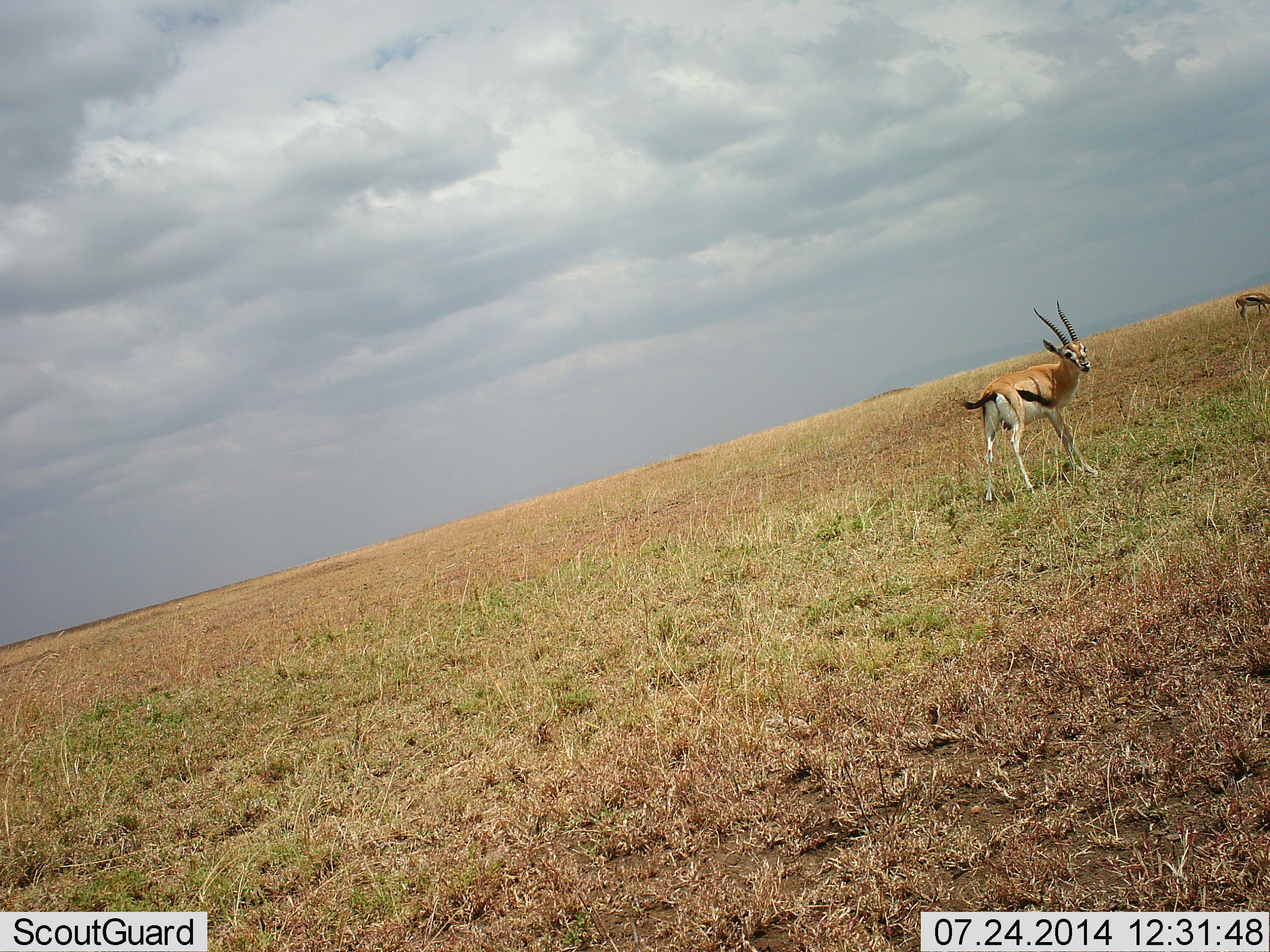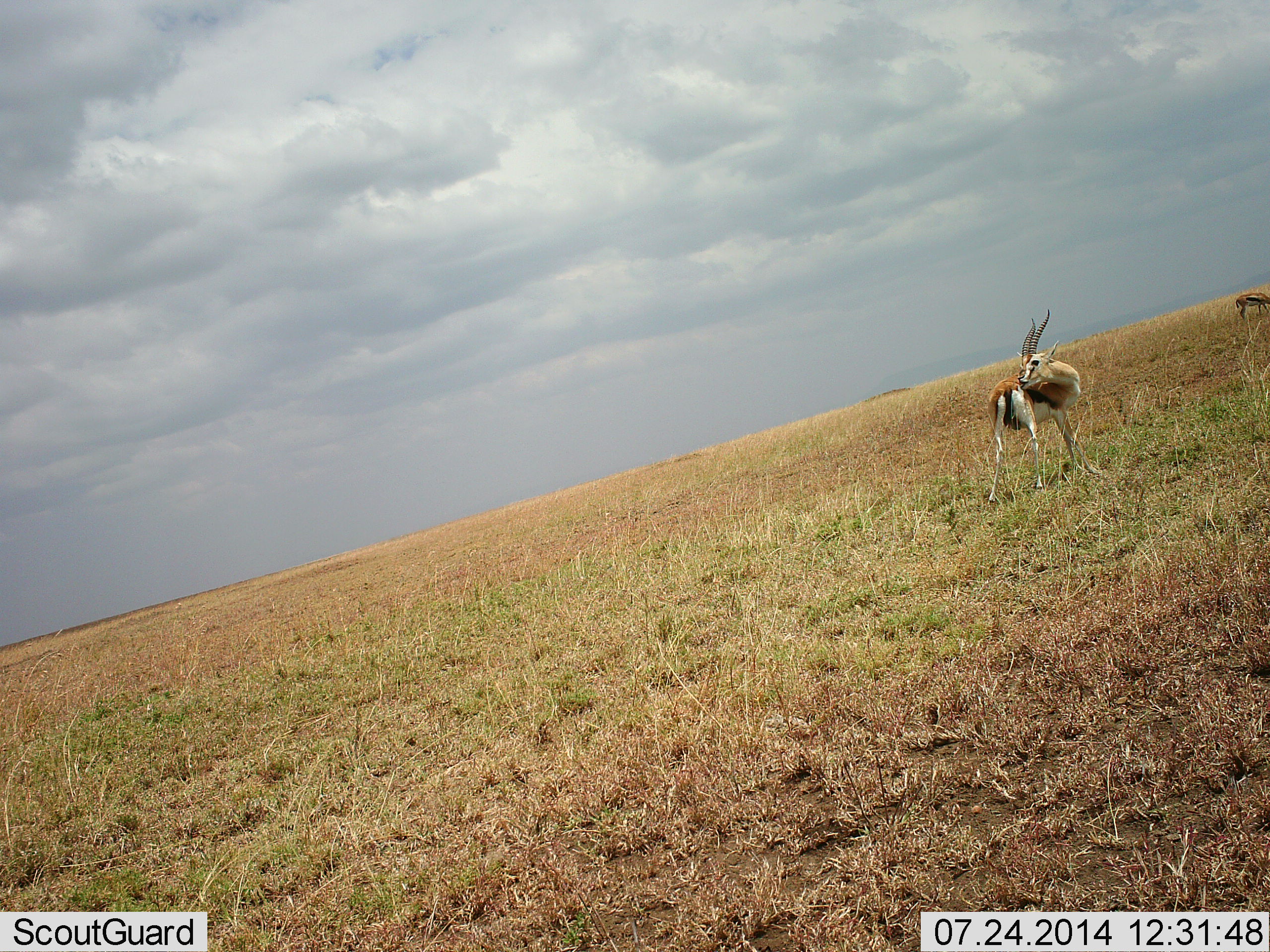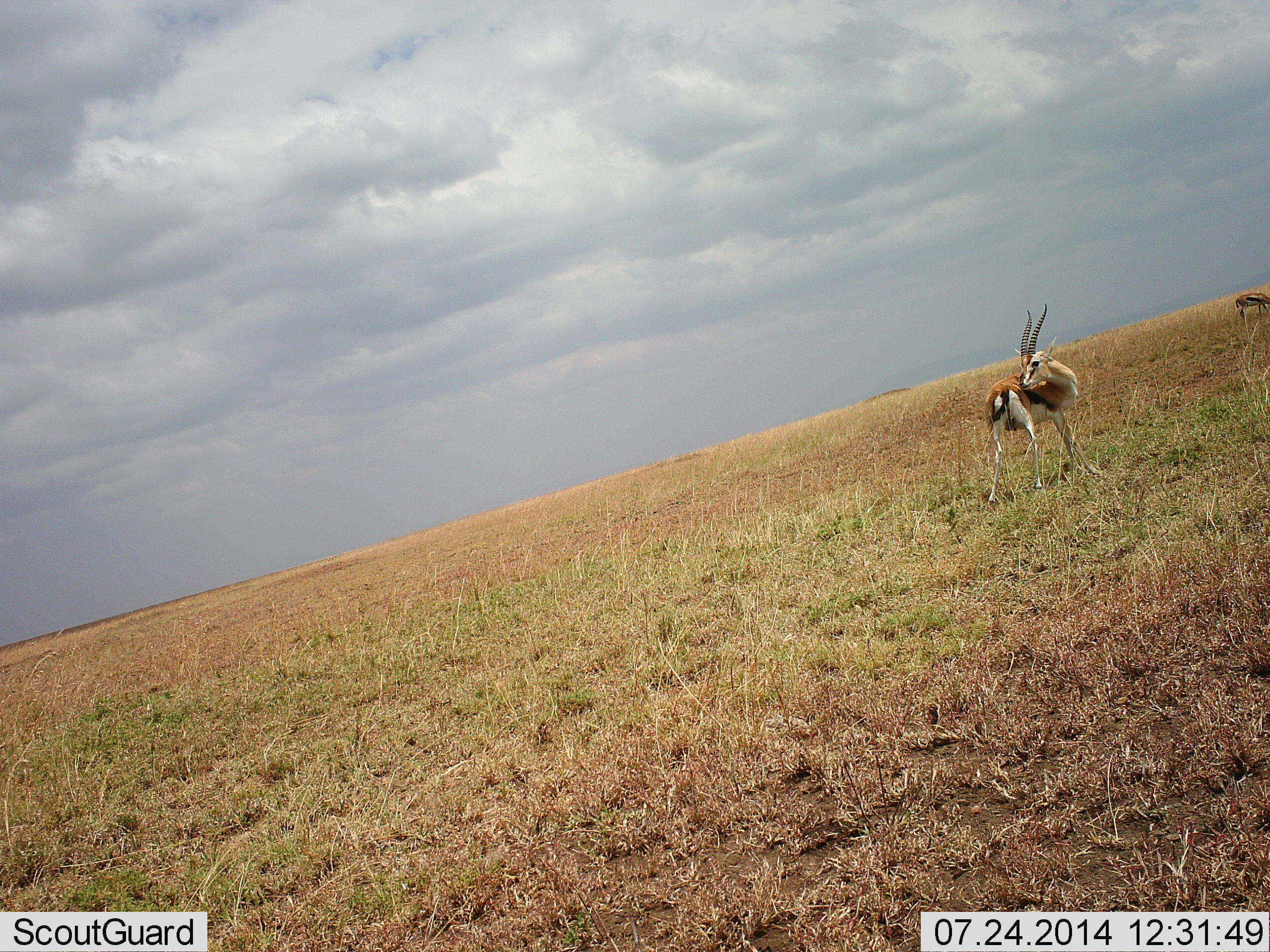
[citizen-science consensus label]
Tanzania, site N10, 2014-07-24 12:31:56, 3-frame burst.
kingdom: Animalia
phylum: Chordata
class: Mammalia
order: Artiodactyla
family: Bovidae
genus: Eudorcas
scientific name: Eudorcas thomsonii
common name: thomson's gazelle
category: gazellethomsons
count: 2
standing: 90%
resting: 0%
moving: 10%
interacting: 0%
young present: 0%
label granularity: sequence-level